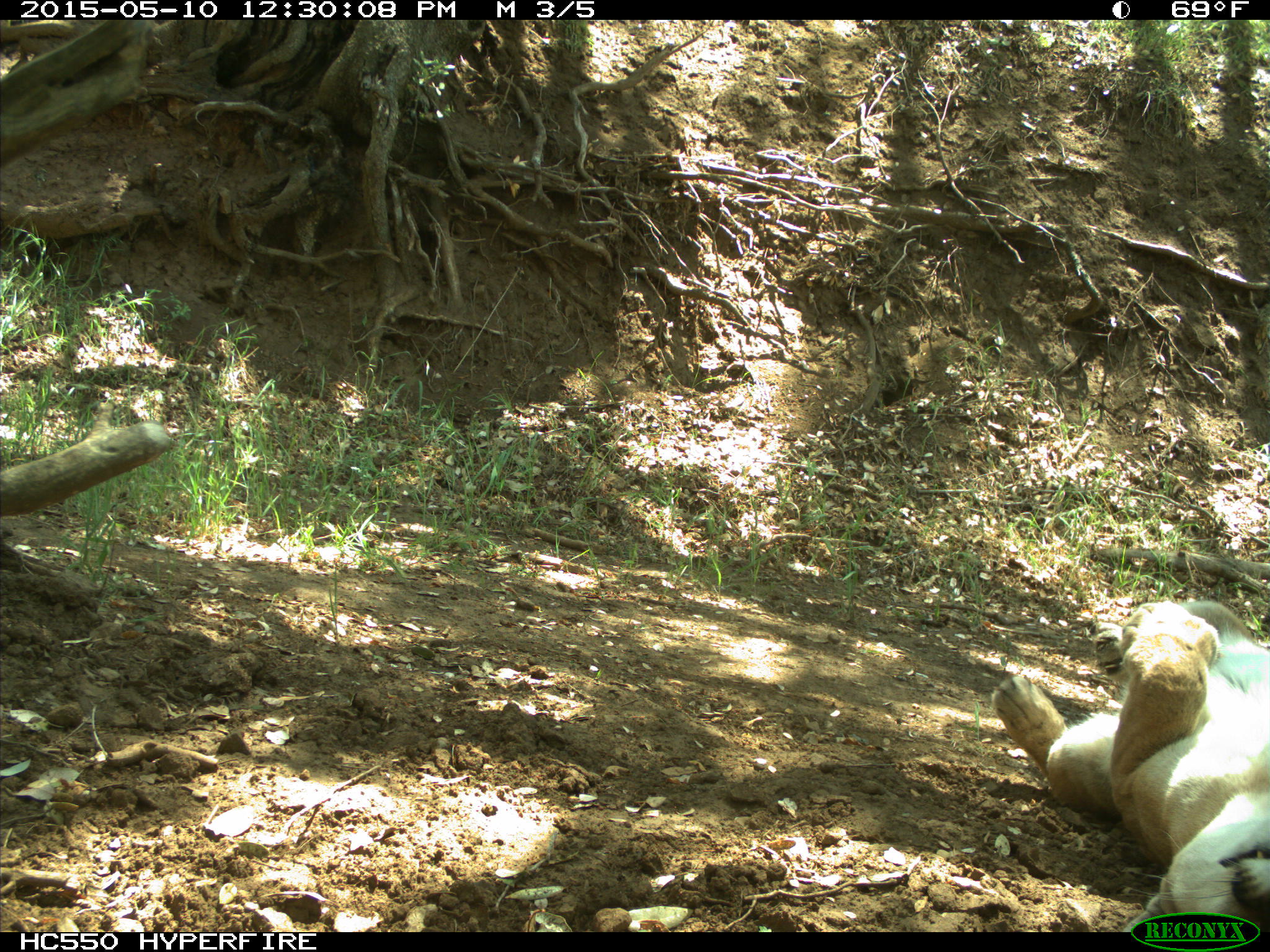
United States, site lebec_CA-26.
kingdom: Animalia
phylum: Chordata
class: Mammalia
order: Carnivora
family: Felidae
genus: Puma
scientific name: Puma concolor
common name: mountain lion